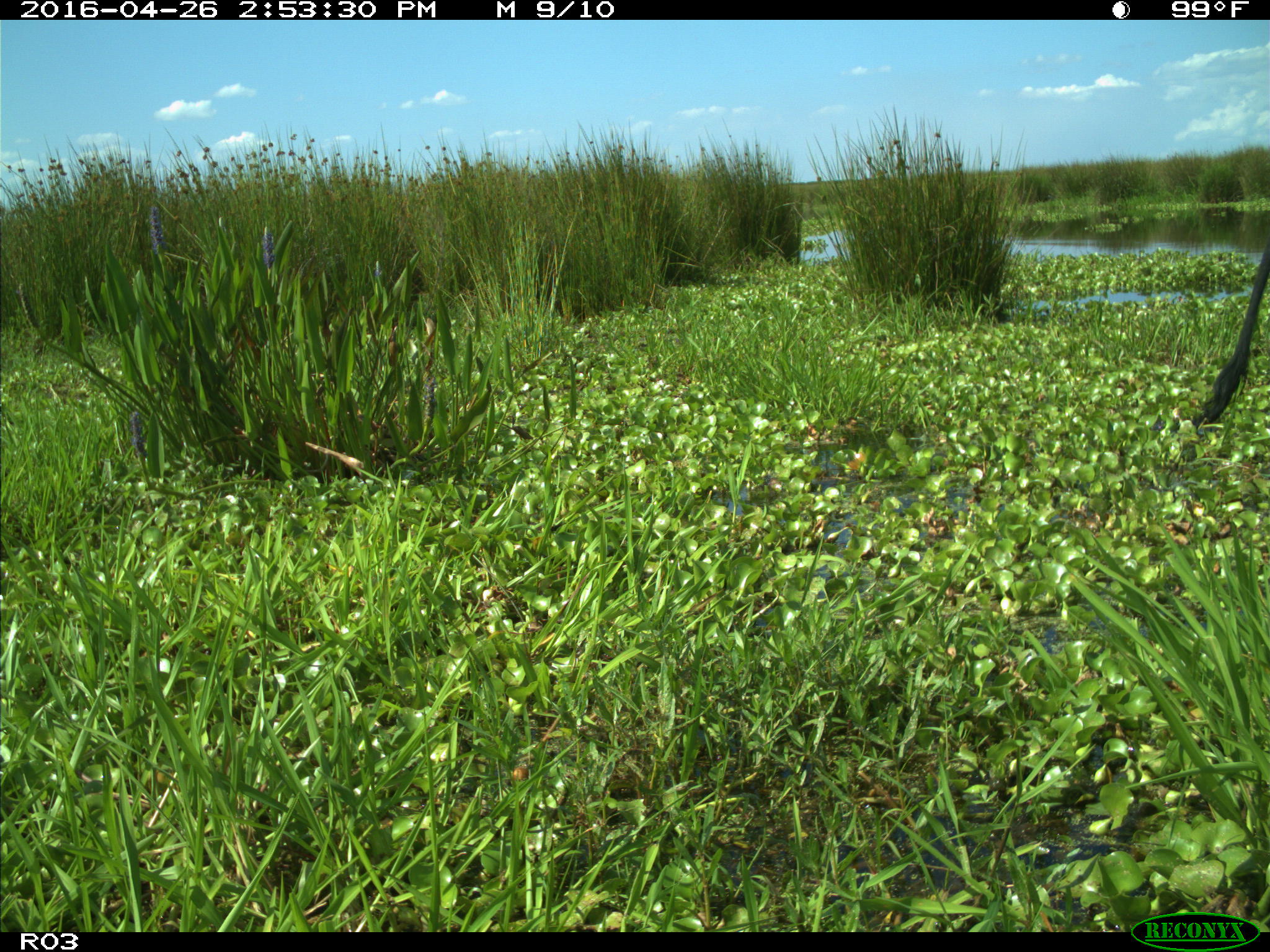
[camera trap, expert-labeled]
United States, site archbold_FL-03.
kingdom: Animalia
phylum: Chordata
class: Mammalia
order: Artiodactyla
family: Bovidae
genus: Bos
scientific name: Bos taurus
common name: domestic cow